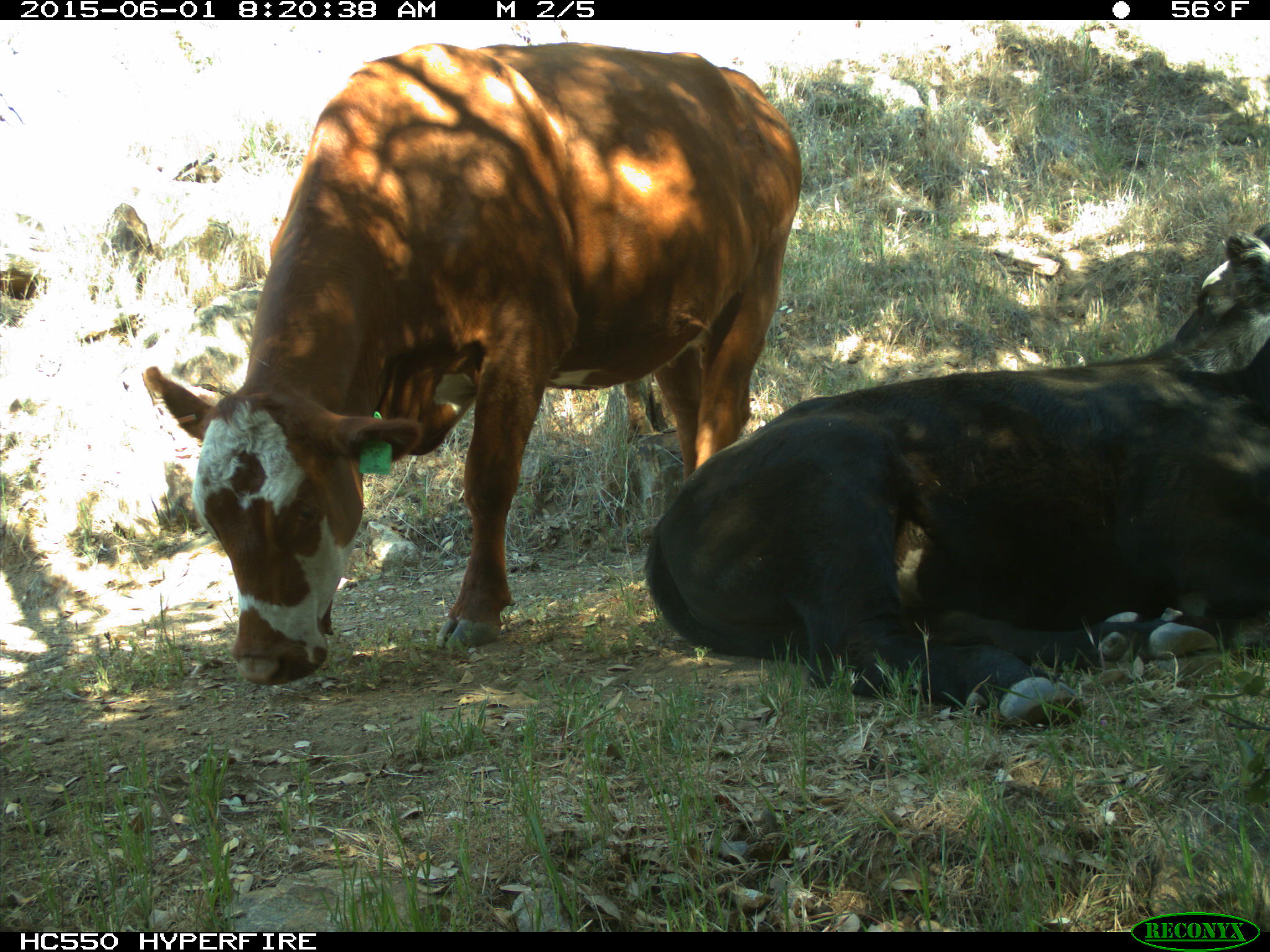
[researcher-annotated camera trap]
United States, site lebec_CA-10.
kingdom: Animalia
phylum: Chordata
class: Mammalia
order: Artiodactyla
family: Bovidae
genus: Bos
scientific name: Bos taurus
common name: domestic cow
Bos taurus (domestic cow).